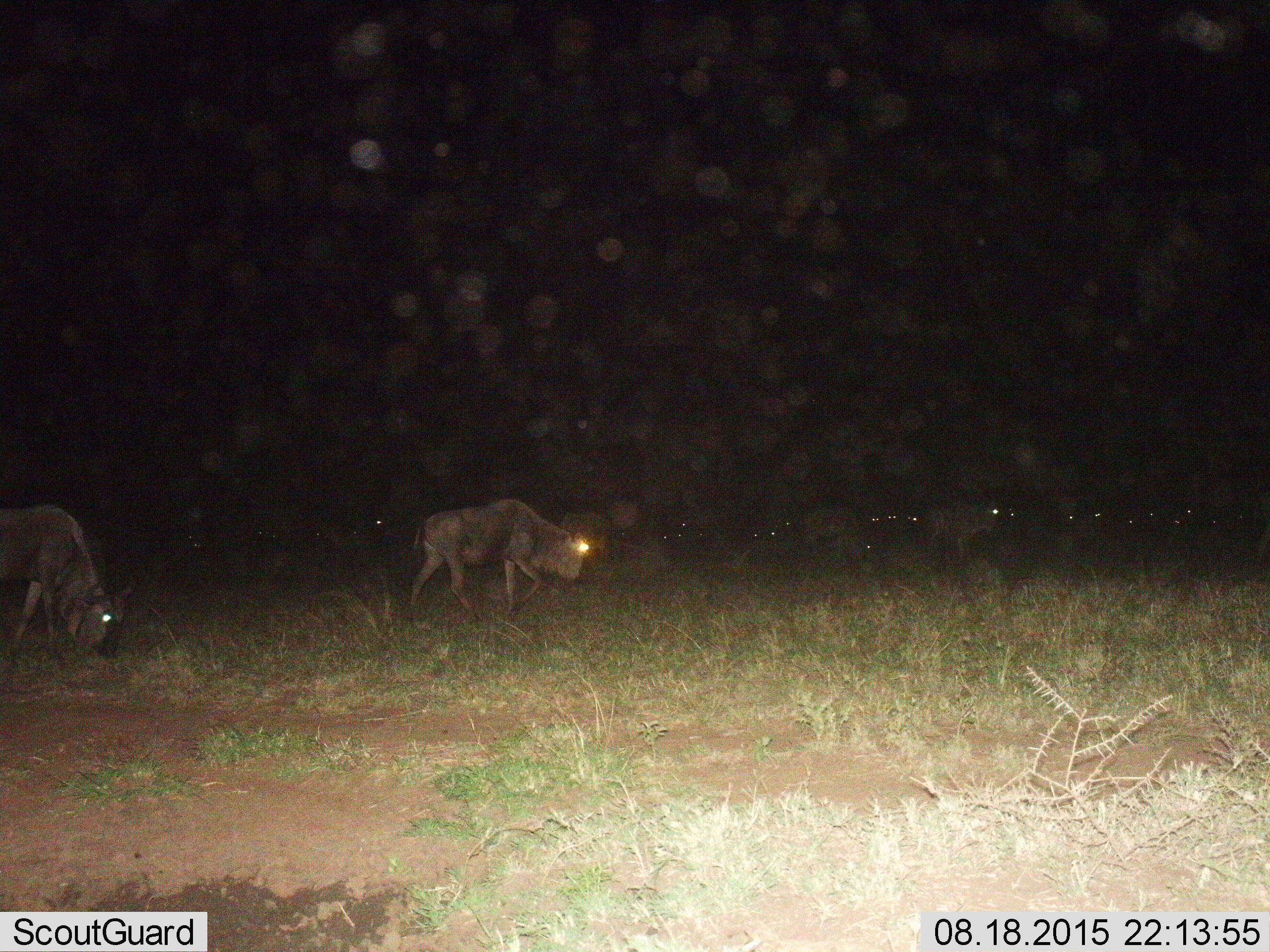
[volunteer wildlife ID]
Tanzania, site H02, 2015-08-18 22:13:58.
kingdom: Animalia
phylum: Chordata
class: Mammalia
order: Artiodactyla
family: Bovidae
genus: Connochaetes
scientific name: Connochaetes taurinus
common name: blue wildebeest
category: wildebeest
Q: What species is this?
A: Wildebeest (blue wildebeest) (Connochaetes taurinus).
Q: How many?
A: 11-50.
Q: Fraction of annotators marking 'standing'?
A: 60%.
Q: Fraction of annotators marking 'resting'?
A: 0%.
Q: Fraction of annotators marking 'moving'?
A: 70%.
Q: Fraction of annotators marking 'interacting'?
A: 0%.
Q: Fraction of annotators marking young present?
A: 0%.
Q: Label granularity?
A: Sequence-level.